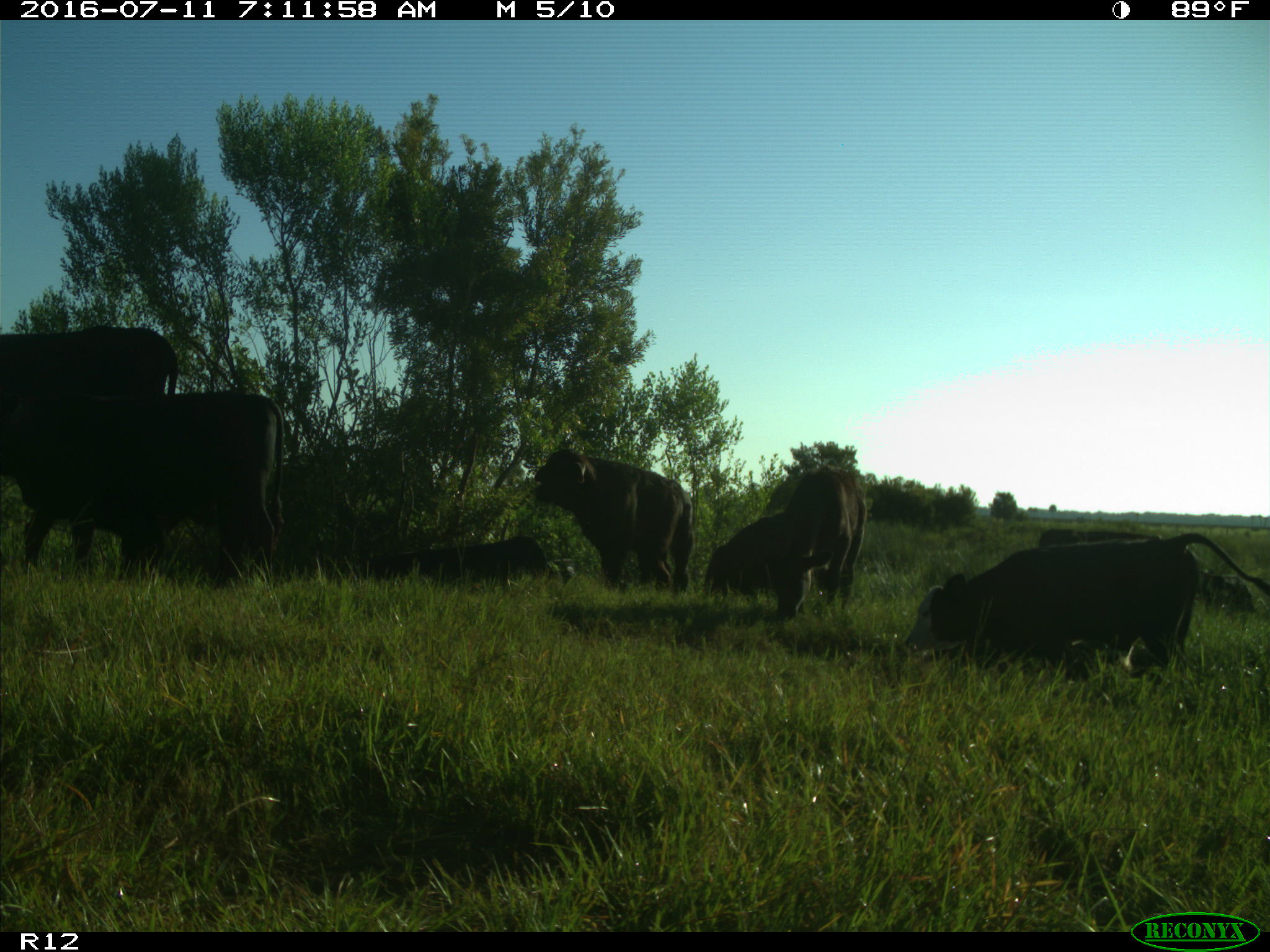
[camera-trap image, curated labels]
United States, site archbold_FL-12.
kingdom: Animalia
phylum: Chordata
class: Mammalia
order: Artiodactyla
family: Bovidae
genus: Bos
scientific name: Bos taurus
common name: domestic cow